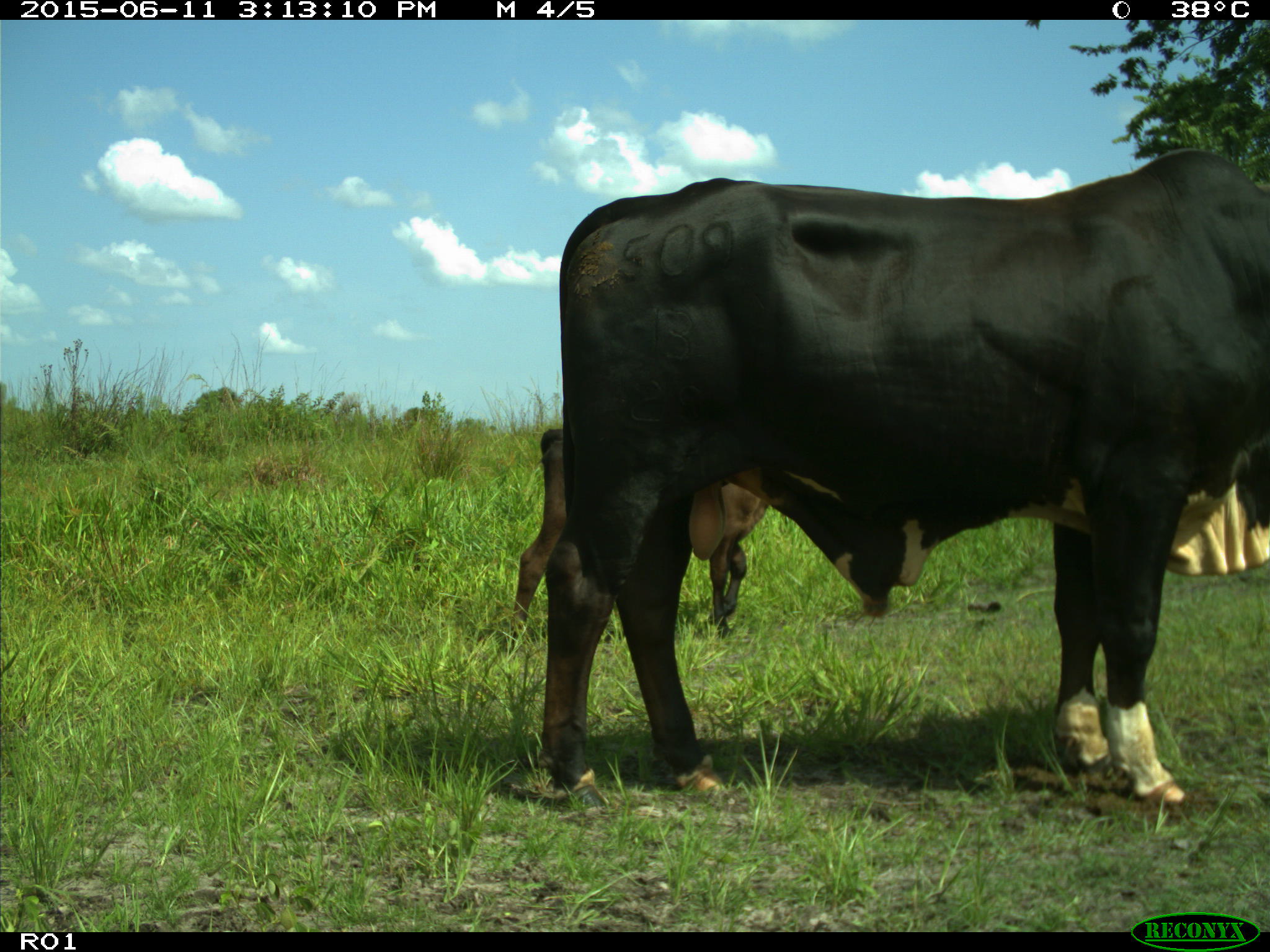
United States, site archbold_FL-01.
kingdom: Animalia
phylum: Chordata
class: Mammalia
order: Artiodactyla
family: Bovidae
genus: Bos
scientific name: Bos taurus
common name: domestic cow